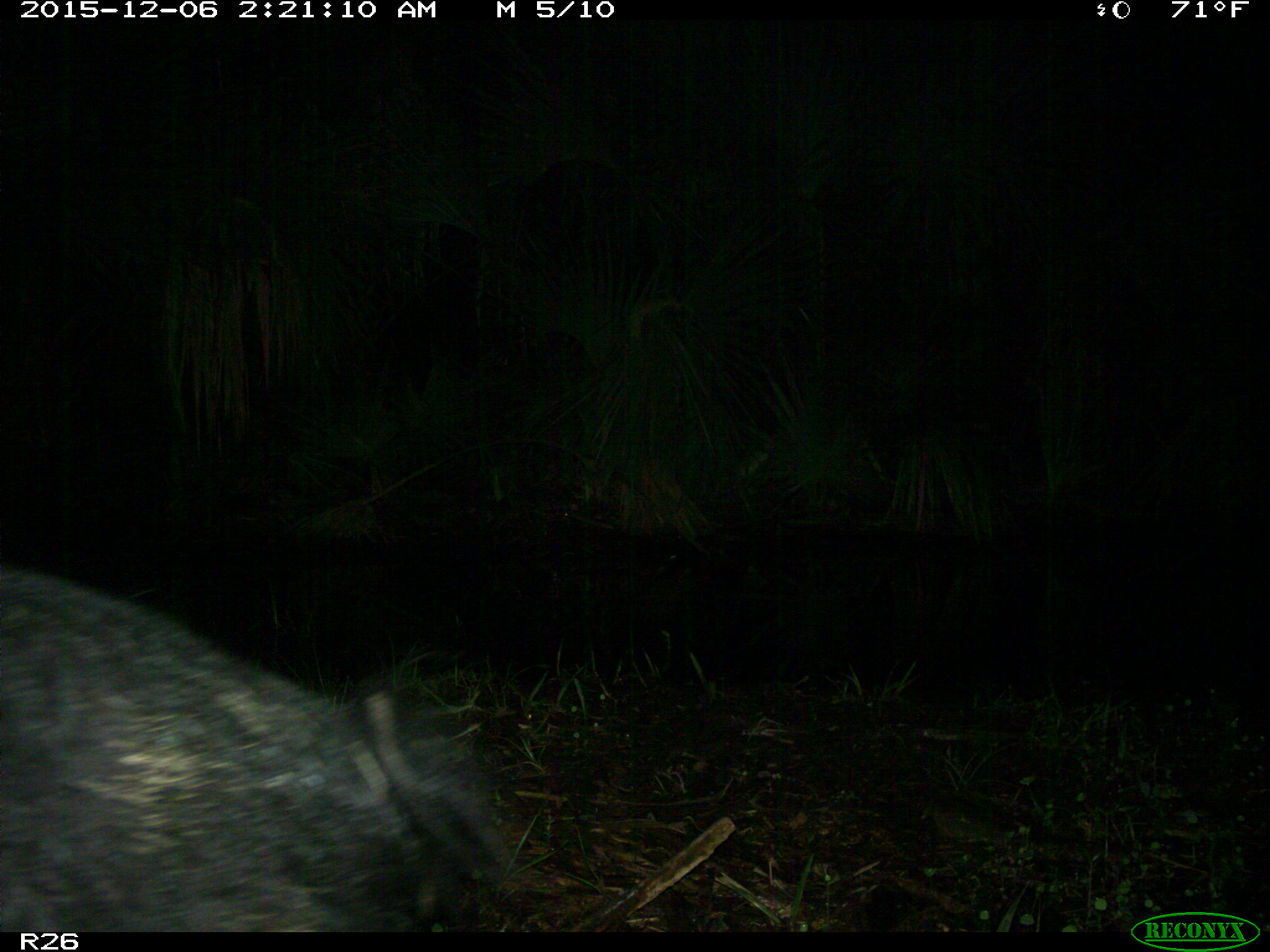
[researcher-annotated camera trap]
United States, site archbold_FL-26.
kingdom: Animalia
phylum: Chordata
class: Mammalia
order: Artiodactyla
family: Suidae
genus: Sus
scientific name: Sus scrofa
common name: wild boar